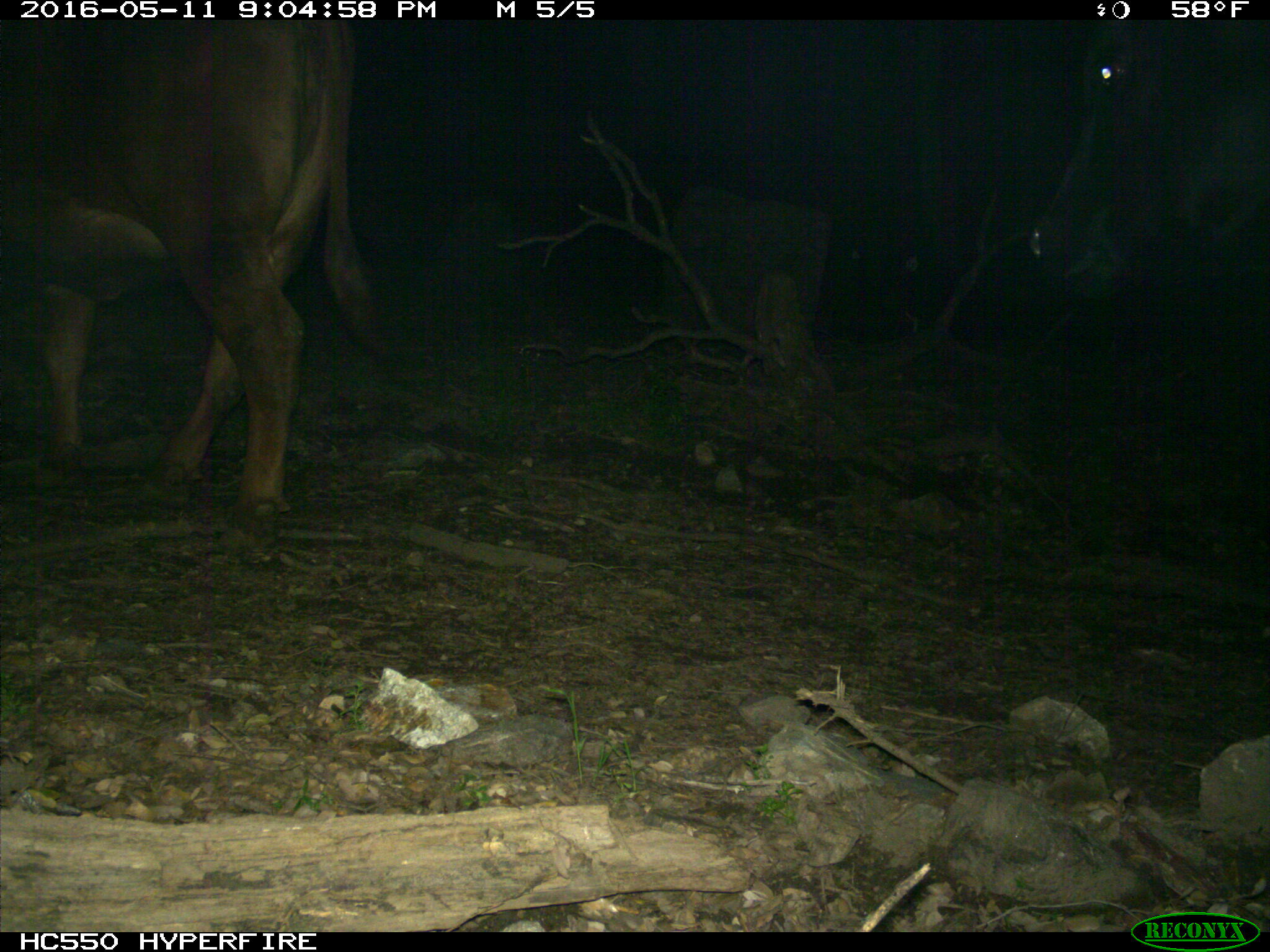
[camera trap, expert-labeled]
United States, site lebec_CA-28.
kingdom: Animalia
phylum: Chordata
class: Mammalia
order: Artiodactyla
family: Bovidae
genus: Bos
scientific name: Bos taurus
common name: domestic cow